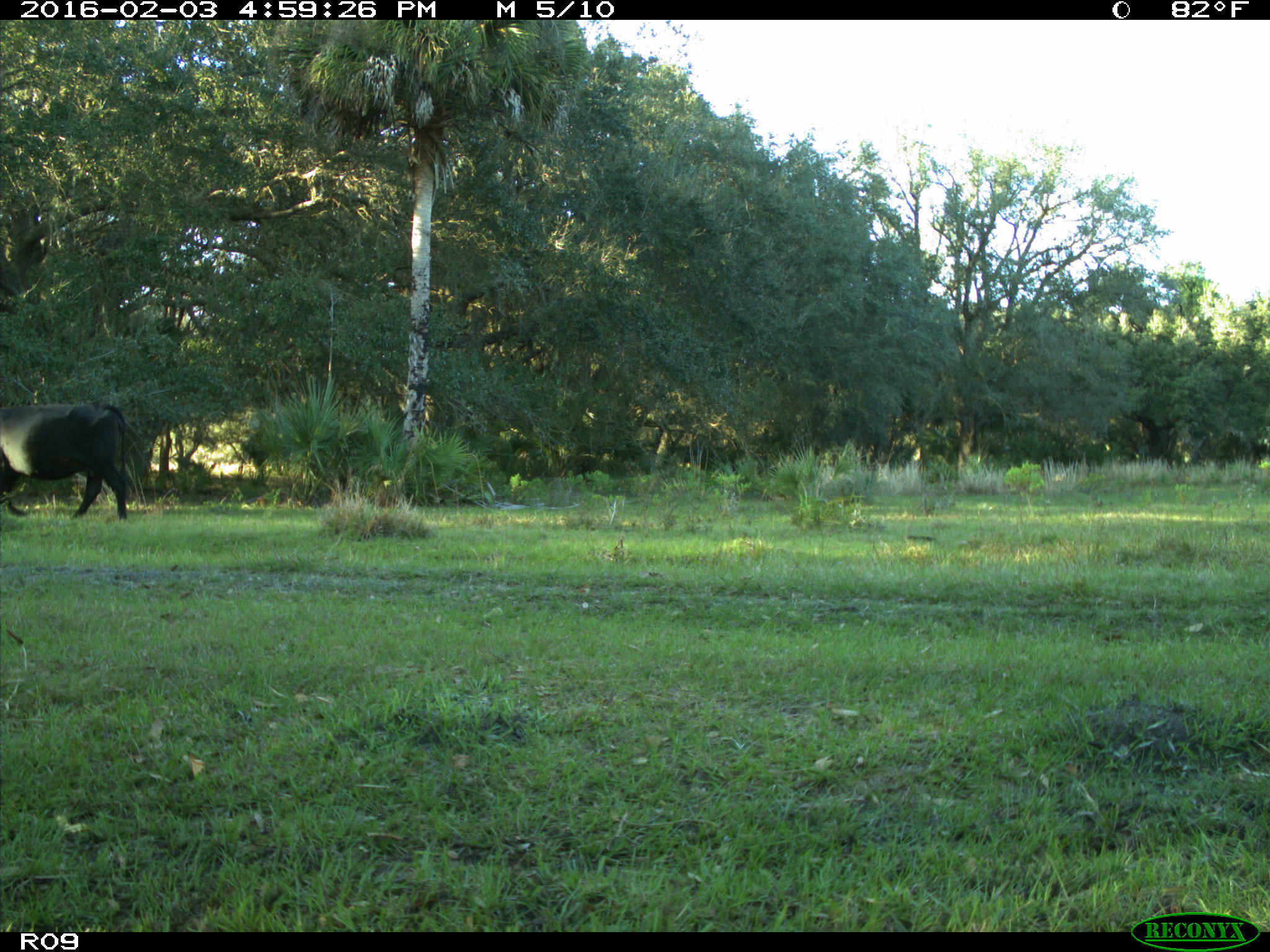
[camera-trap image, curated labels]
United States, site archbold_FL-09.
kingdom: Animalia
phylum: Chordata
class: Mammalia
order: Artiodactyla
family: Bovidae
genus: Bos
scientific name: Bos taurus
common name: domestic cow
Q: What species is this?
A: Bos taurus (domestic cow).